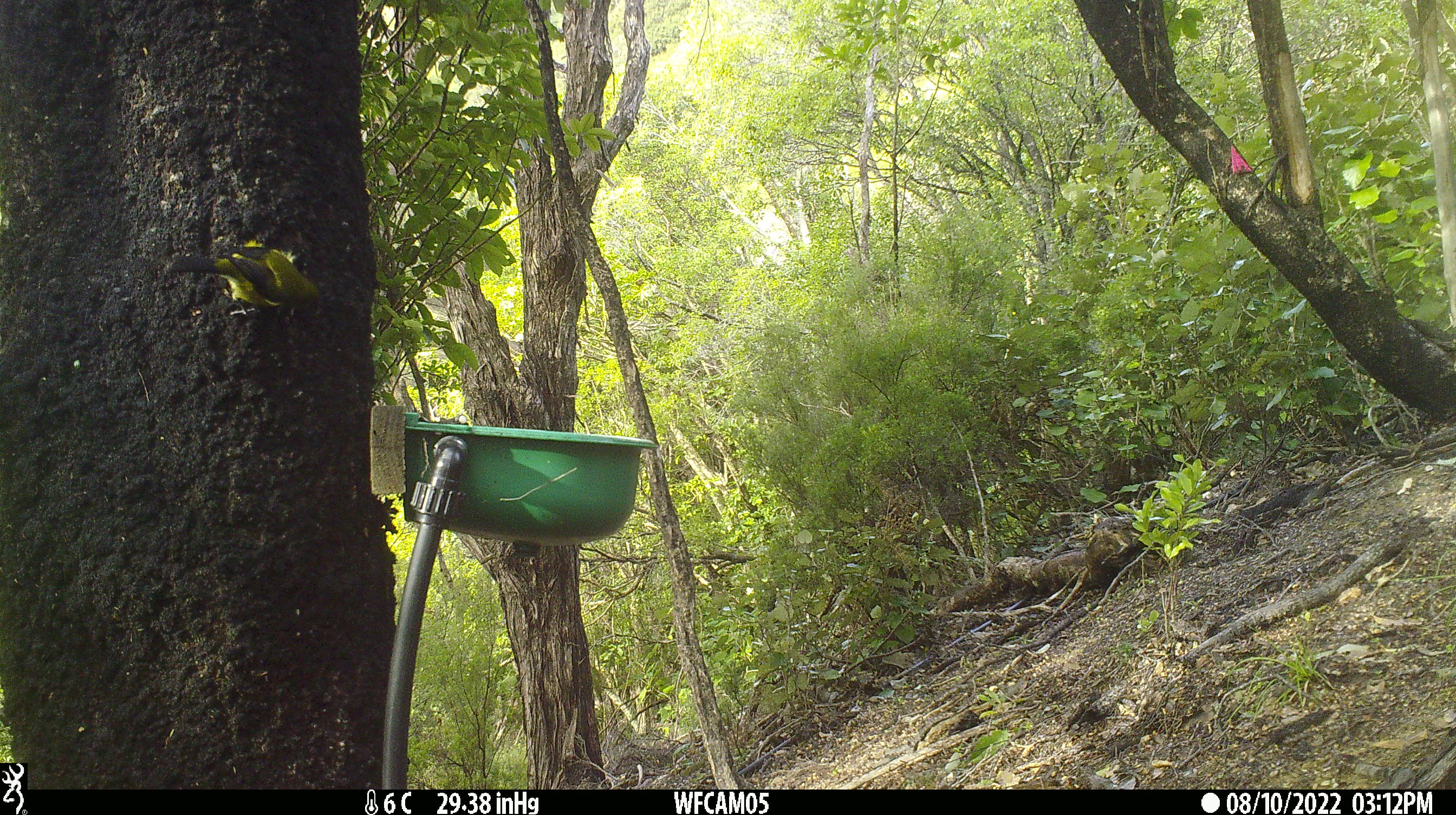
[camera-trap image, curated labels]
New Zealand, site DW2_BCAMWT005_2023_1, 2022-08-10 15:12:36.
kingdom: Animalia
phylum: Chordata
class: Aves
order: Passeriformes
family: Meliphagidae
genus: Anthornis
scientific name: Anthornis melanura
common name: new zealand bellbird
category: bellbird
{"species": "bellbird (new zealand bellbird) (Anthornis melanura)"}